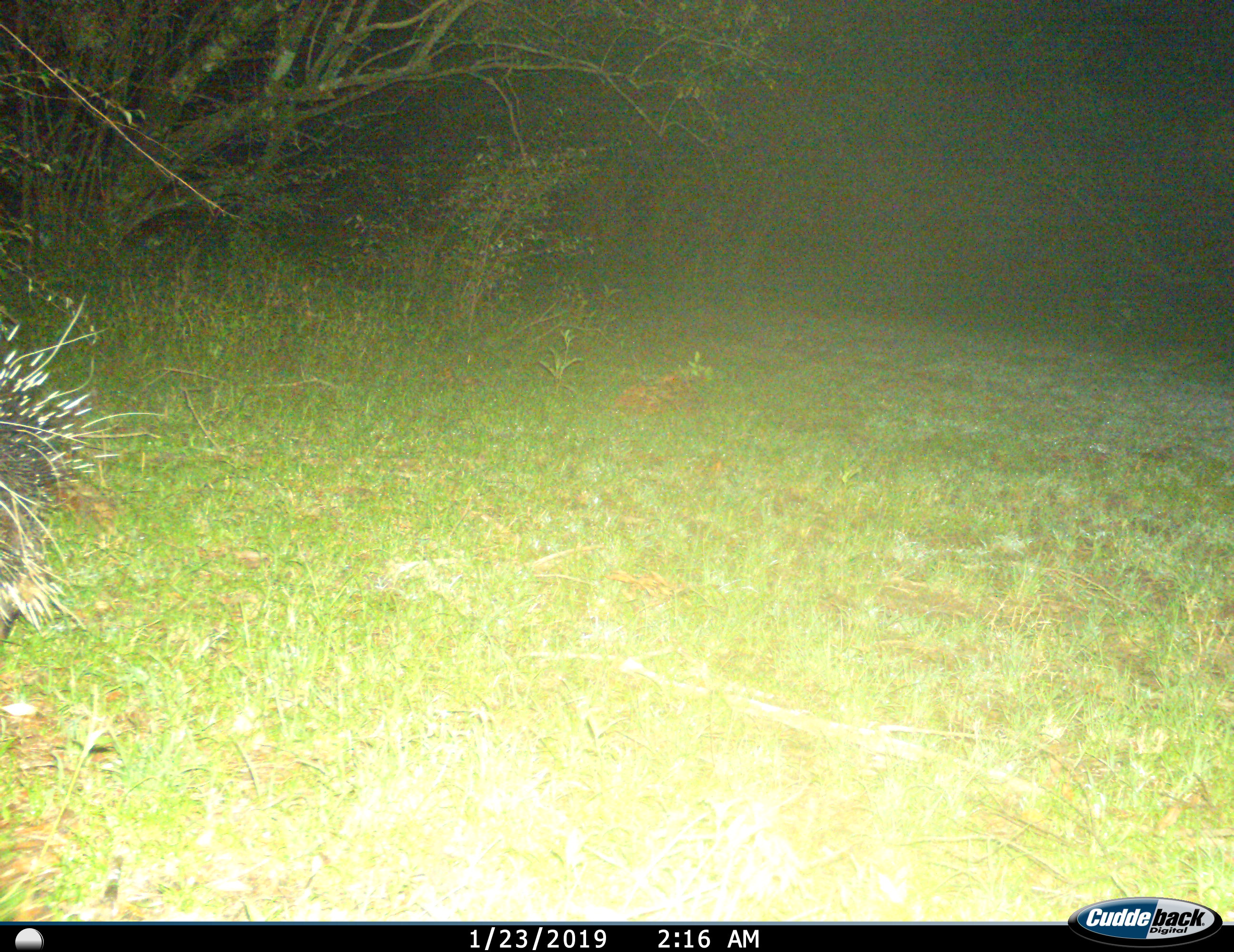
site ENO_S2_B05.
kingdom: Animalia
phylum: Chordata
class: Mammalia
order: Rodentia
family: Hystricidae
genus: Hystrix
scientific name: Hystrix cristata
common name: crested porcupine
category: porcupine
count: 1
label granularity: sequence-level